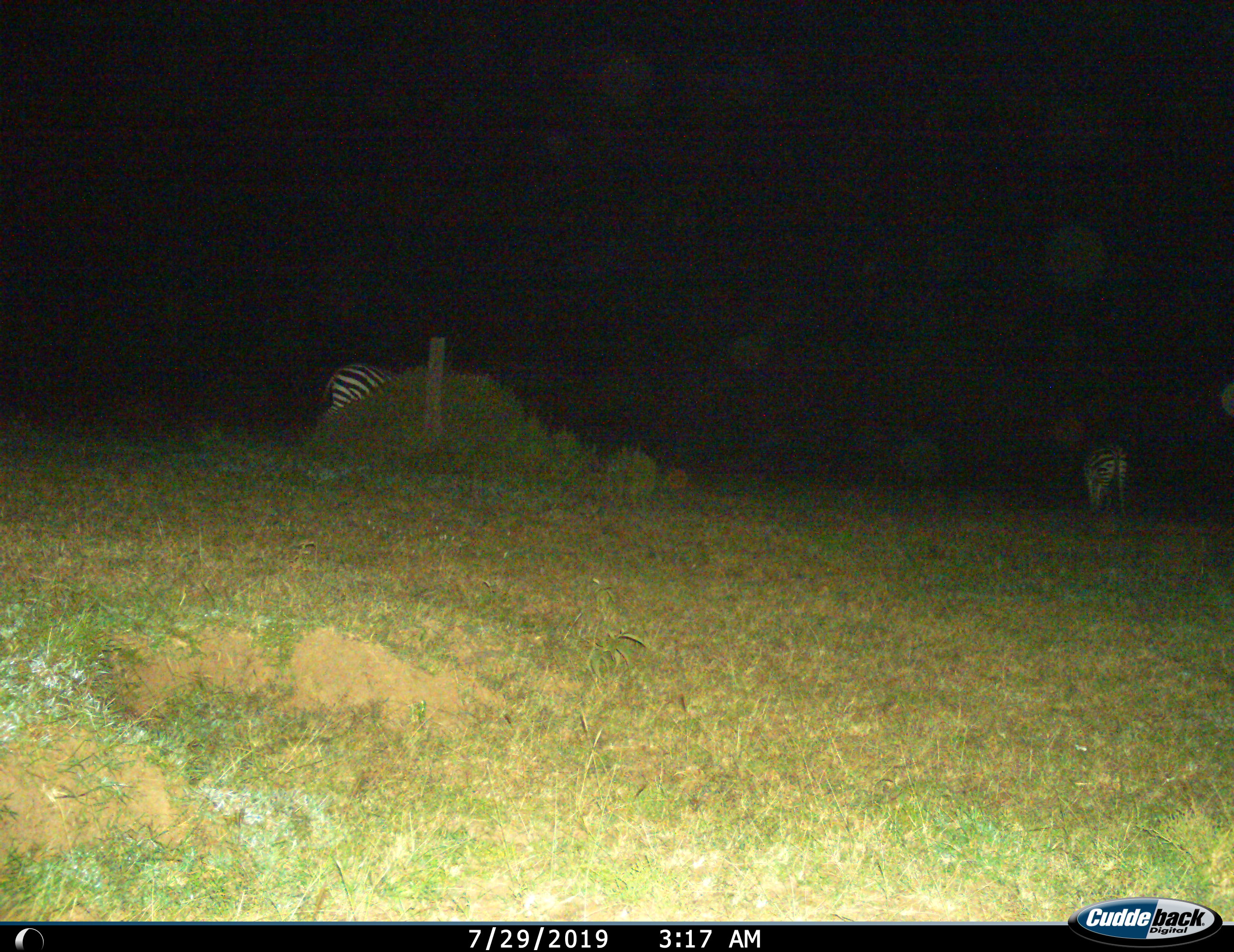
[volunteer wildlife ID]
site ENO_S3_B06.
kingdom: Animalia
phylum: Chordata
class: Mammalia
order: Perissodactyla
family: Equidae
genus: Equus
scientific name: Equus quagga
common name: plains zebra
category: zebraplains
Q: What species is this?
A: Zebraplains (plains zebra) (Equus quagga).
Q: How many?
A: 2.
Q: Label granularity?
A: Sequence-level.